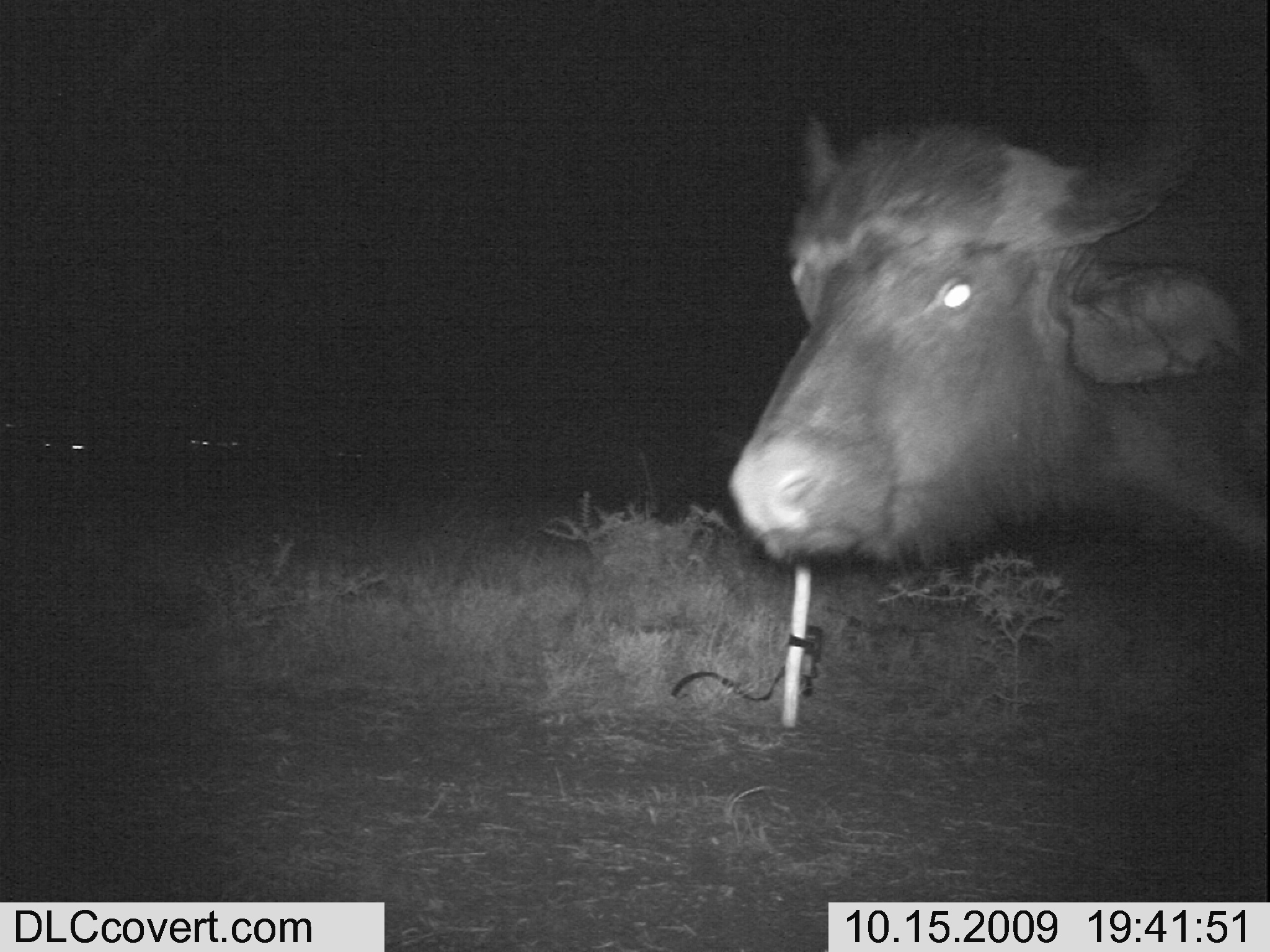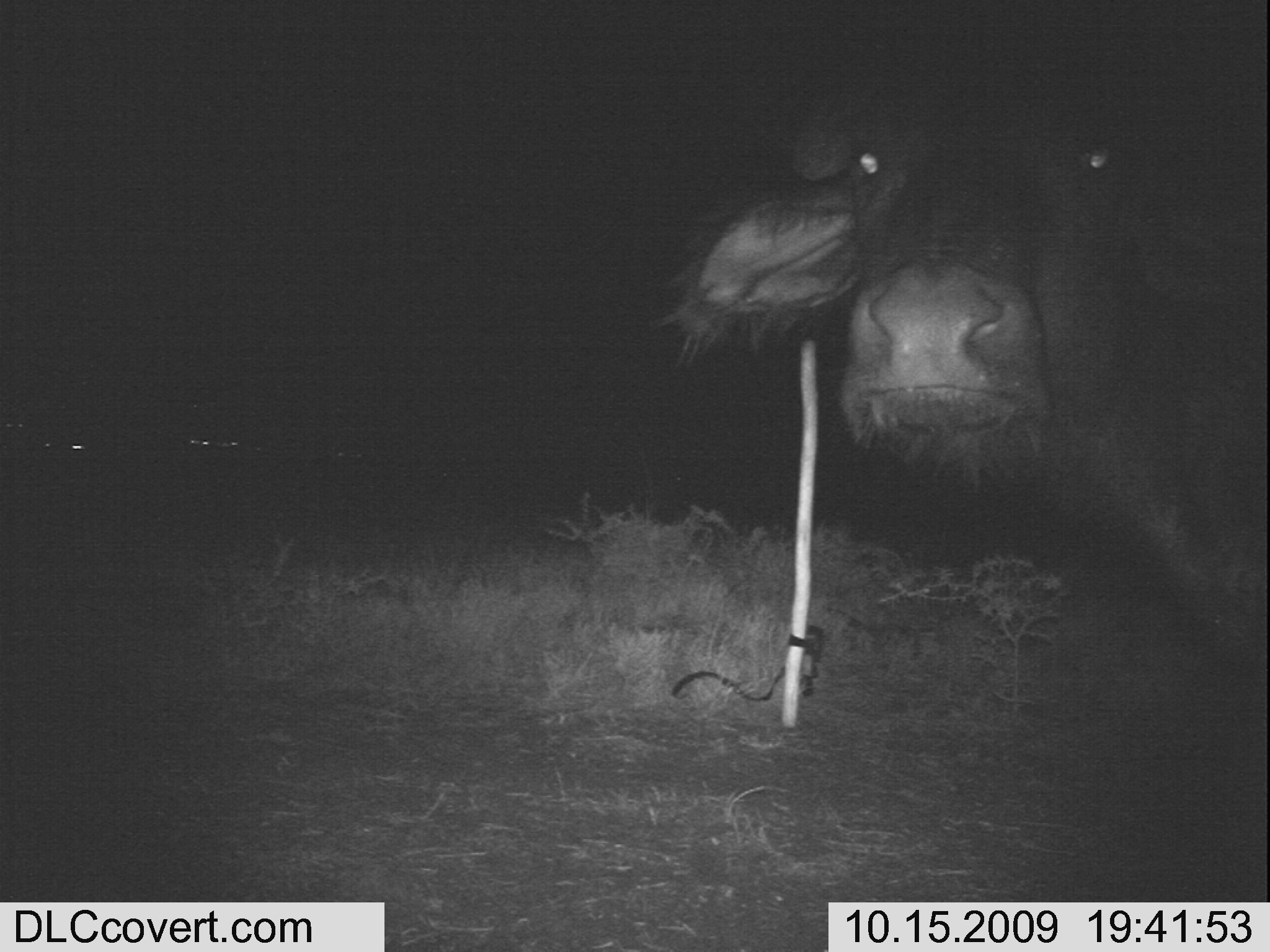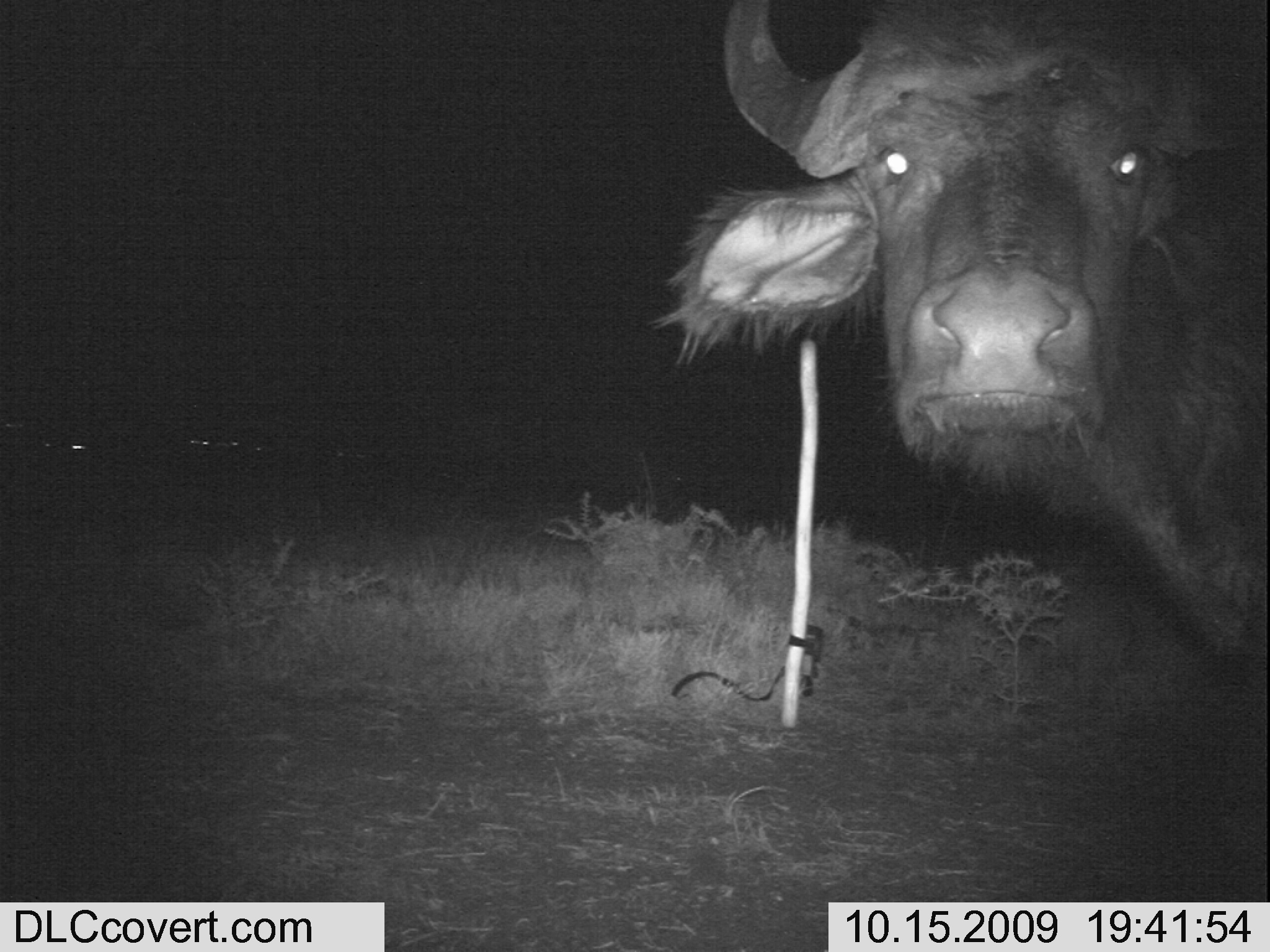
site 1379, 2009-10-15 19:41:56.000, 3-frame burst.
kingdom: Animalia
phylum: Chordata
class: Mammalia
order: Artiodactyla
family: Bovidae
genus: Syncerus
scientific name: Syncerus caffer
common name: african buffalo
Syncerus caffer (african buffalo), count 1.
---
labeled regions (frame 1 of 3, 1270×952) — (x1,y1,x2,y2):
syncerus caffer: (726,0,1270,597)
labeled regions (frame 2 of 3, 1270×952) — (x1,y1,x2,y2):
syncerus caffer: (652,0,1270,661)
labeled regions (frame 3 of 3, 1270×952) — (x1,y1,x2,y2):
syncerus caffer: (652,0,1270,684)